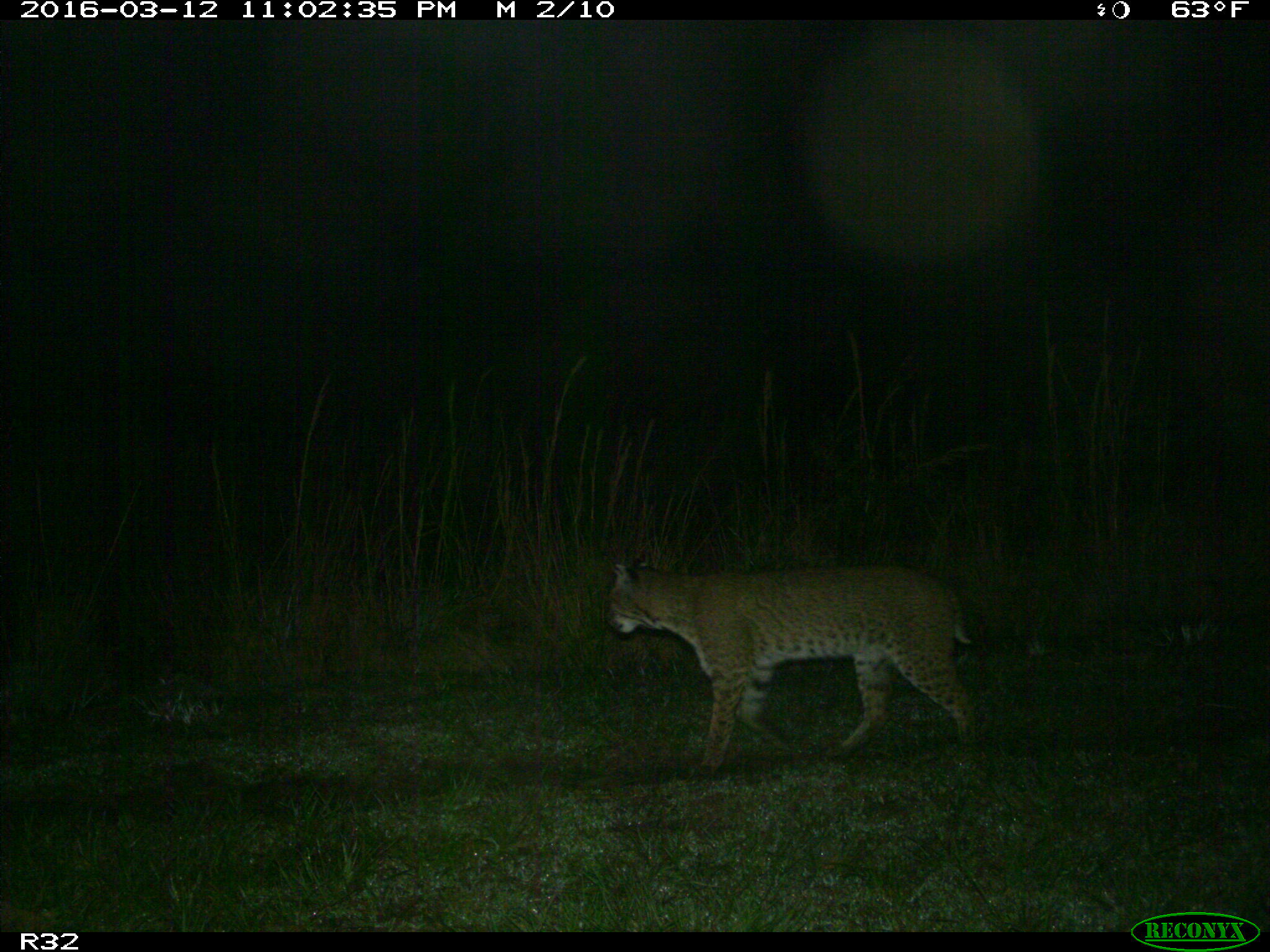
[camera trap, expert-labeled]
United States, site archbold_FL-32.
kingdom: Animalia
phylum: Chordata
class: Mammalia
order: Carnivora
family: Felidae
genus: Lynx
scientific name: Lynx rufus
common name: bobcat